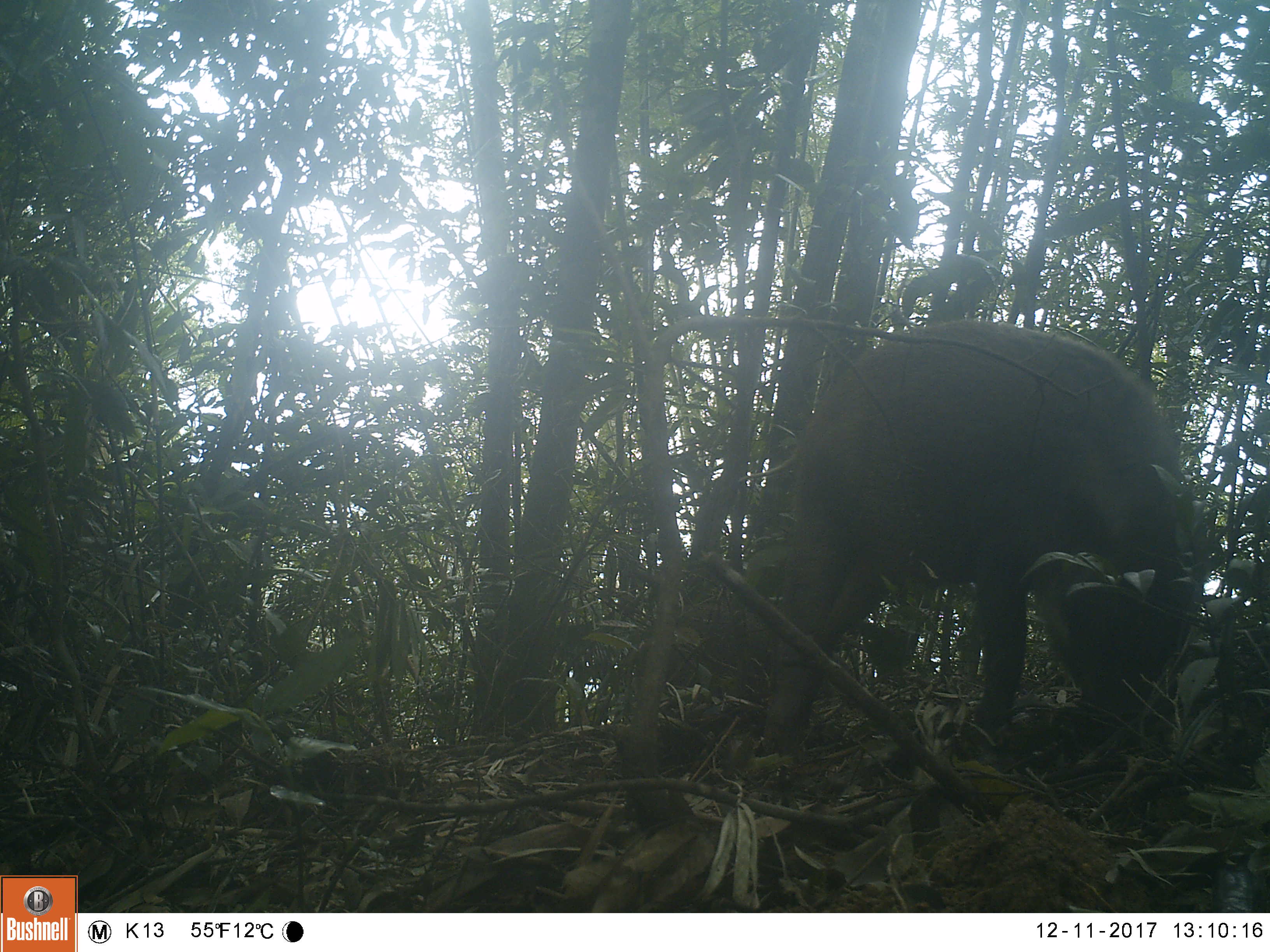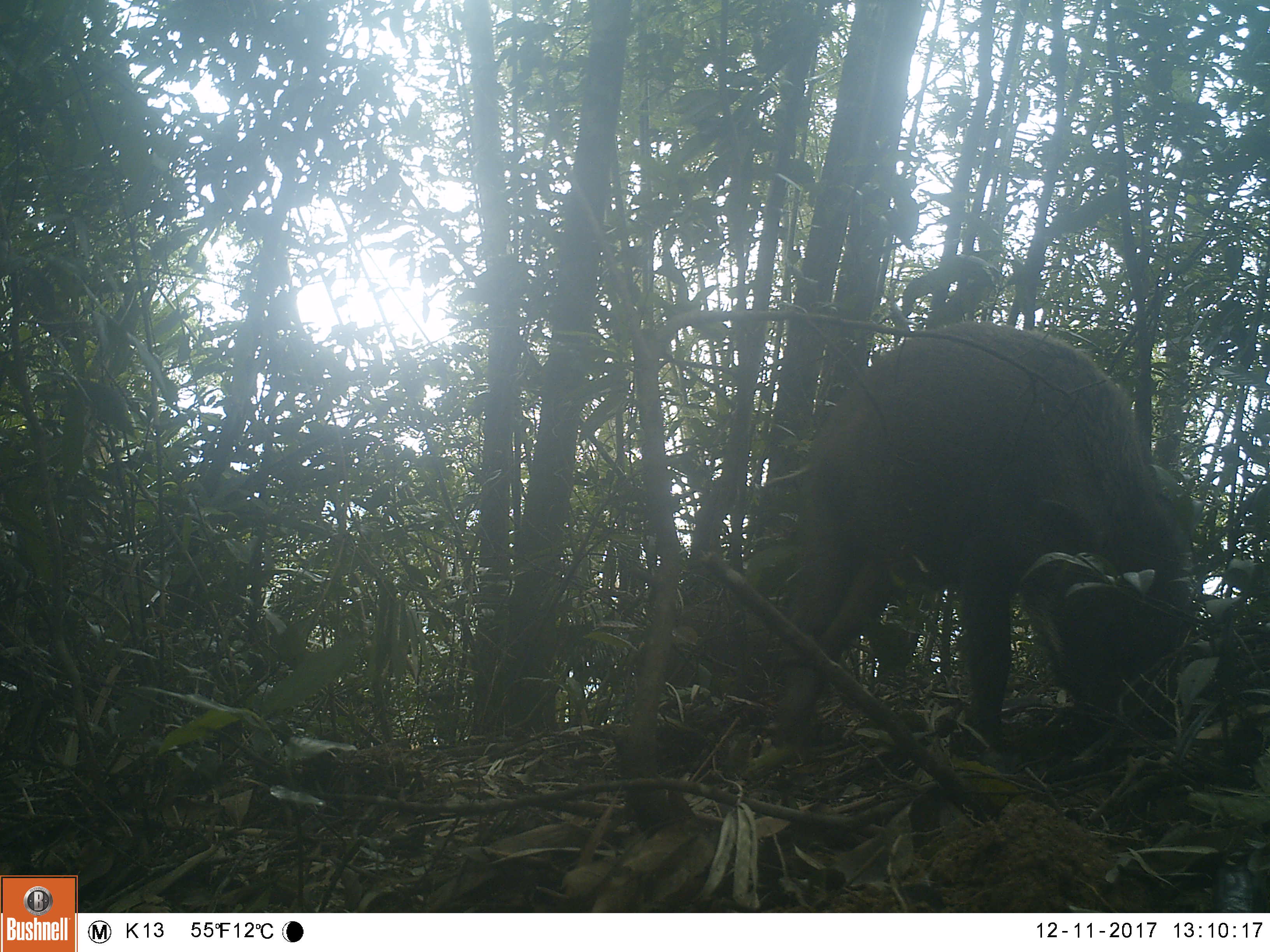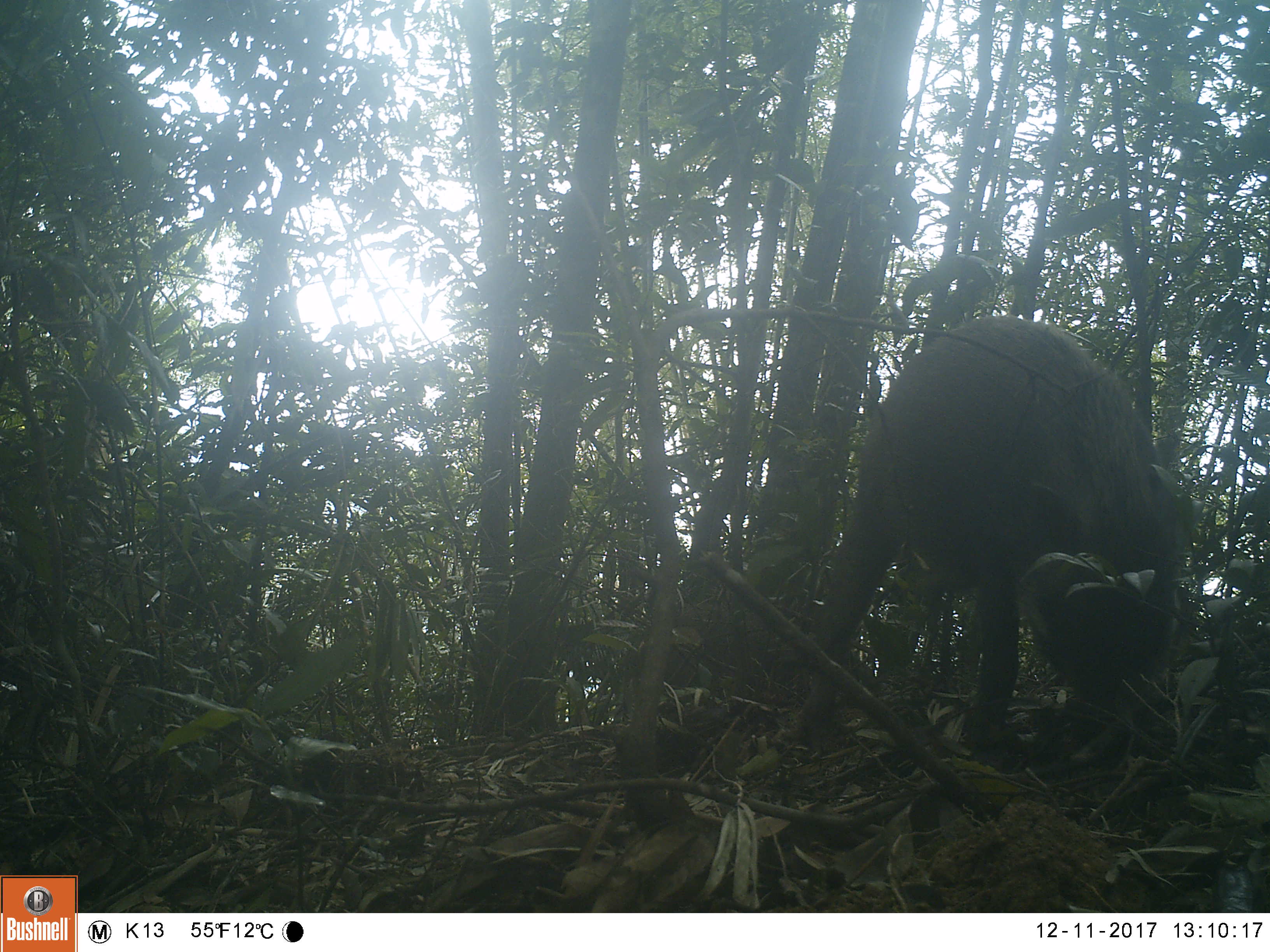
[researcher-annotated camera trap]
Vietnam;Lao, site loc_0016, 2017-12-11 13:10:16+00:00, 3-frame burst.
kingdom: Animalia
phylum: Chordata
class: Mammalia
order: Artiodactyla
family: Suidae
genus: Sus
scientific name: Sus scrofa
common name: eurasian wild pig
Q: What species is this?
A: Eurasian wild pig (Sus scrofa).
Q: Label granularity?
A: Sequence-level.